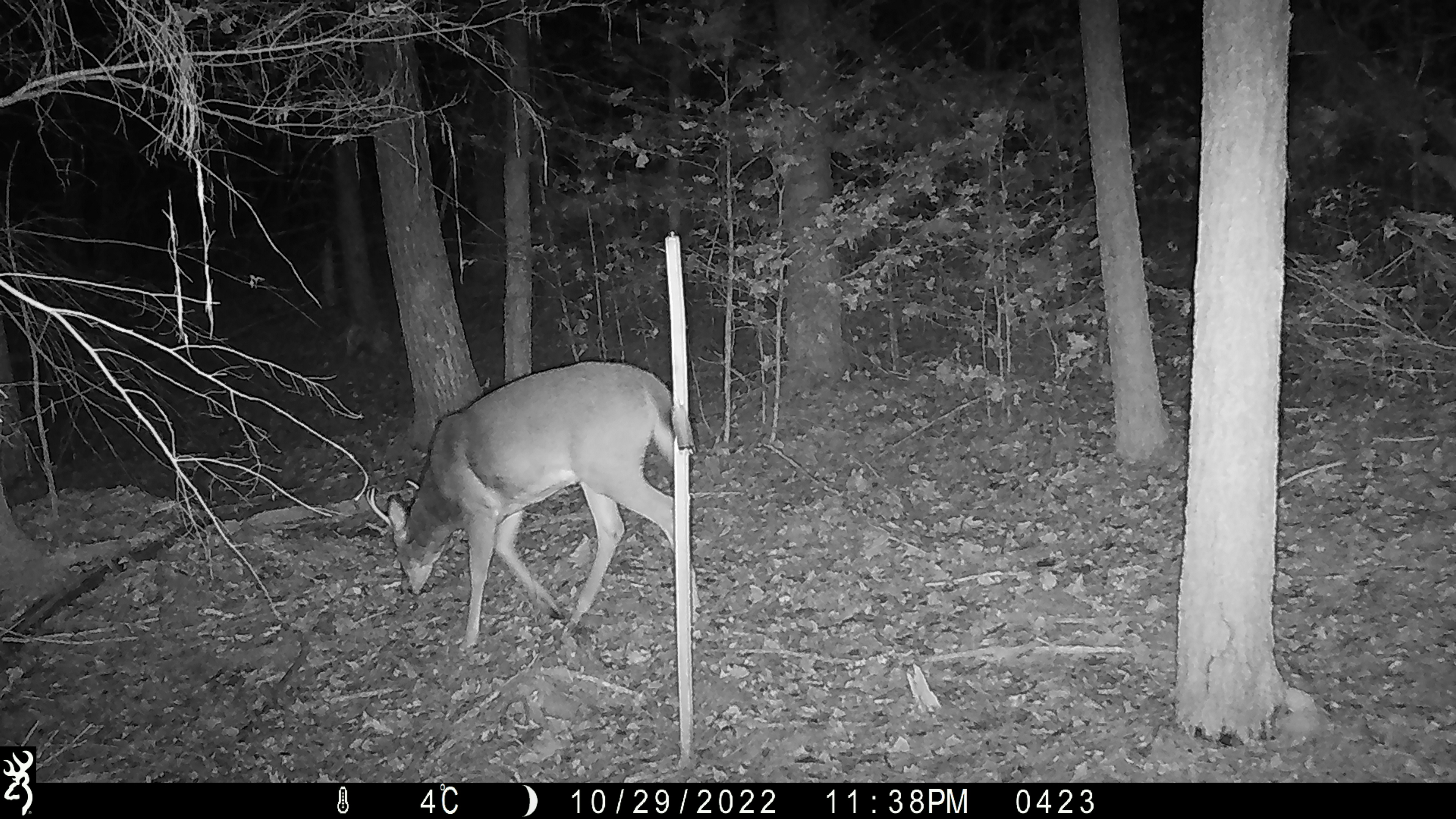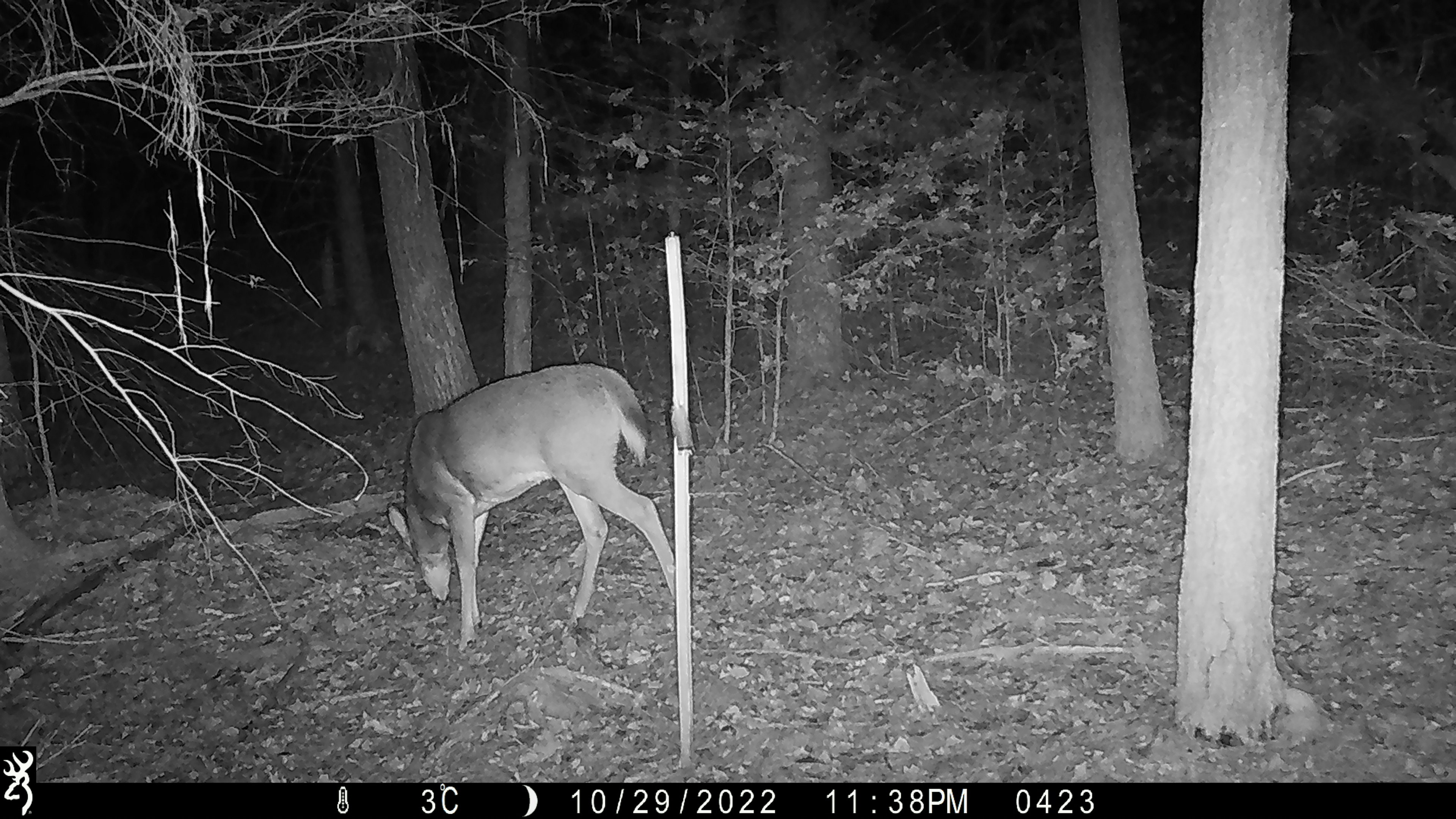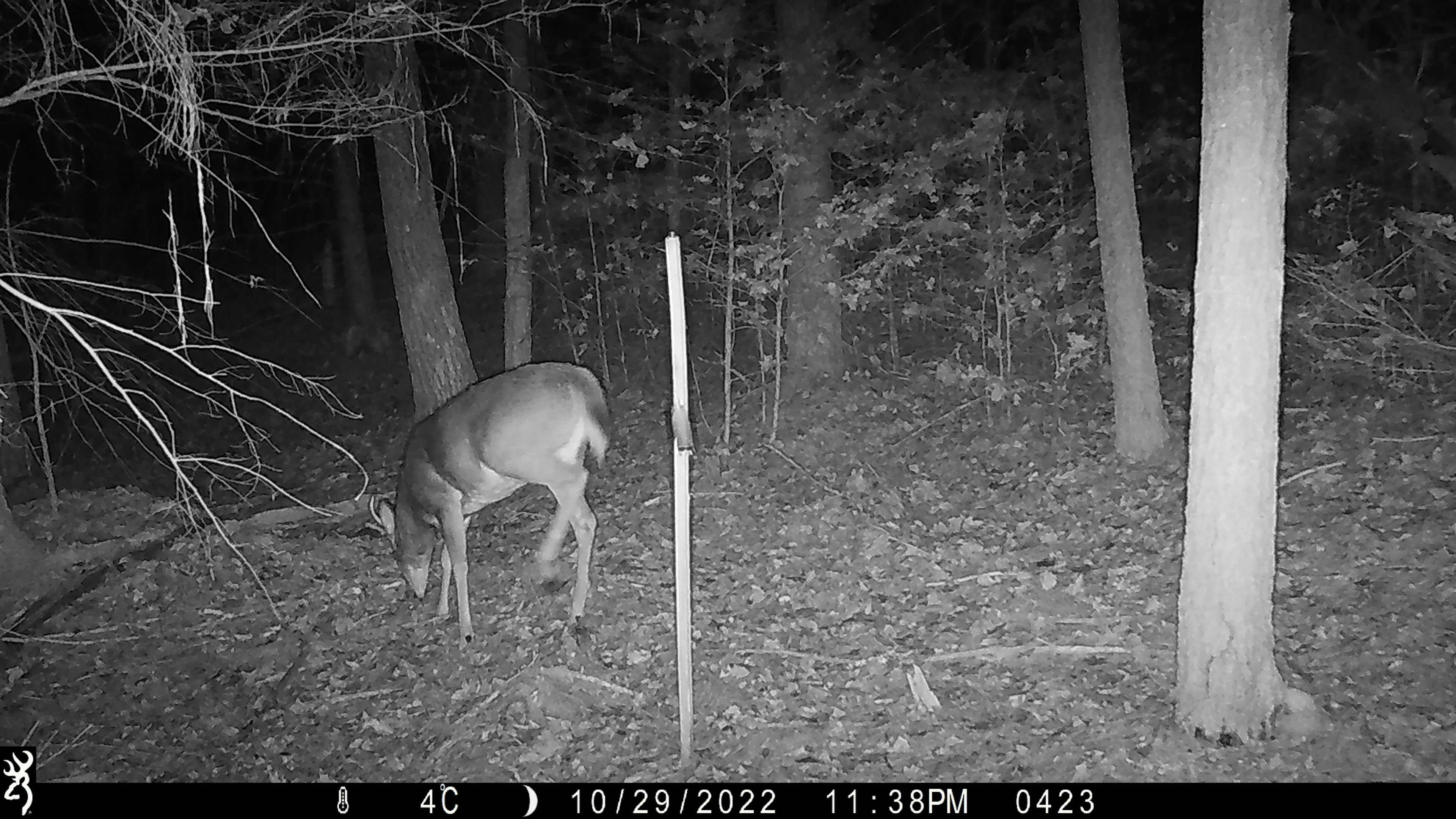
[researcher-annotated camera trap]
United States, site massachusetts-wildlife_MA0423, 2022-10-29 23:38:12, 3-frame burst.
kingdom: Animalia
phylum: Chordata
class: Mammalia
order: Artiodactyla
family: Cervidae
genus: Odocoileus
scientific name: Odocoileus virginianus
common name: white-tailed deer